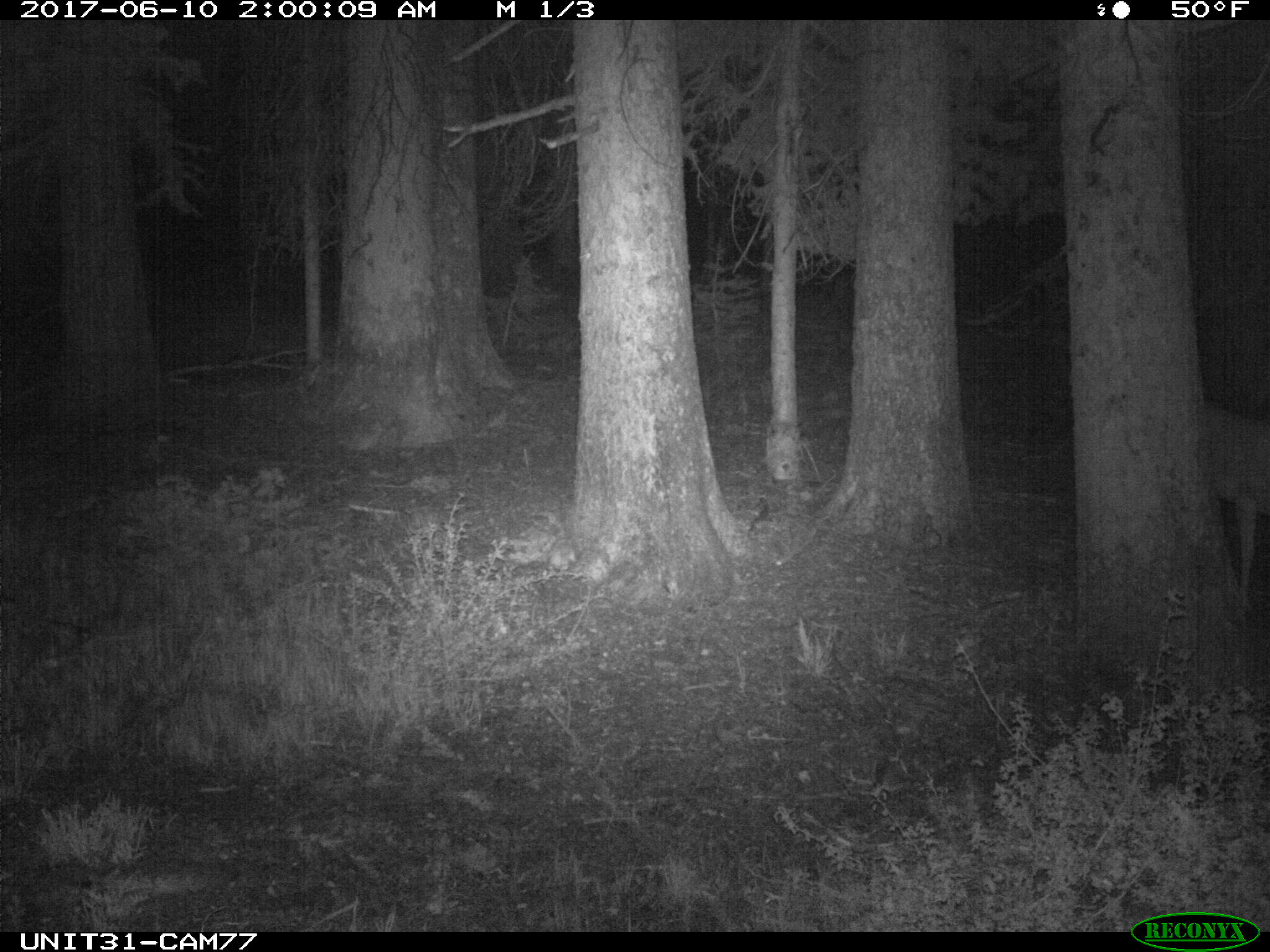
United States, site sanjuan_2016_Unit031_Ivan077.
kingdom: Animalia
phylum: Chordata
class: Mammalia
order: Artiodactyla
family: Cervidae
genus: Odocoileus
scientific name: Odocoileus hemionus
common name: mule deer